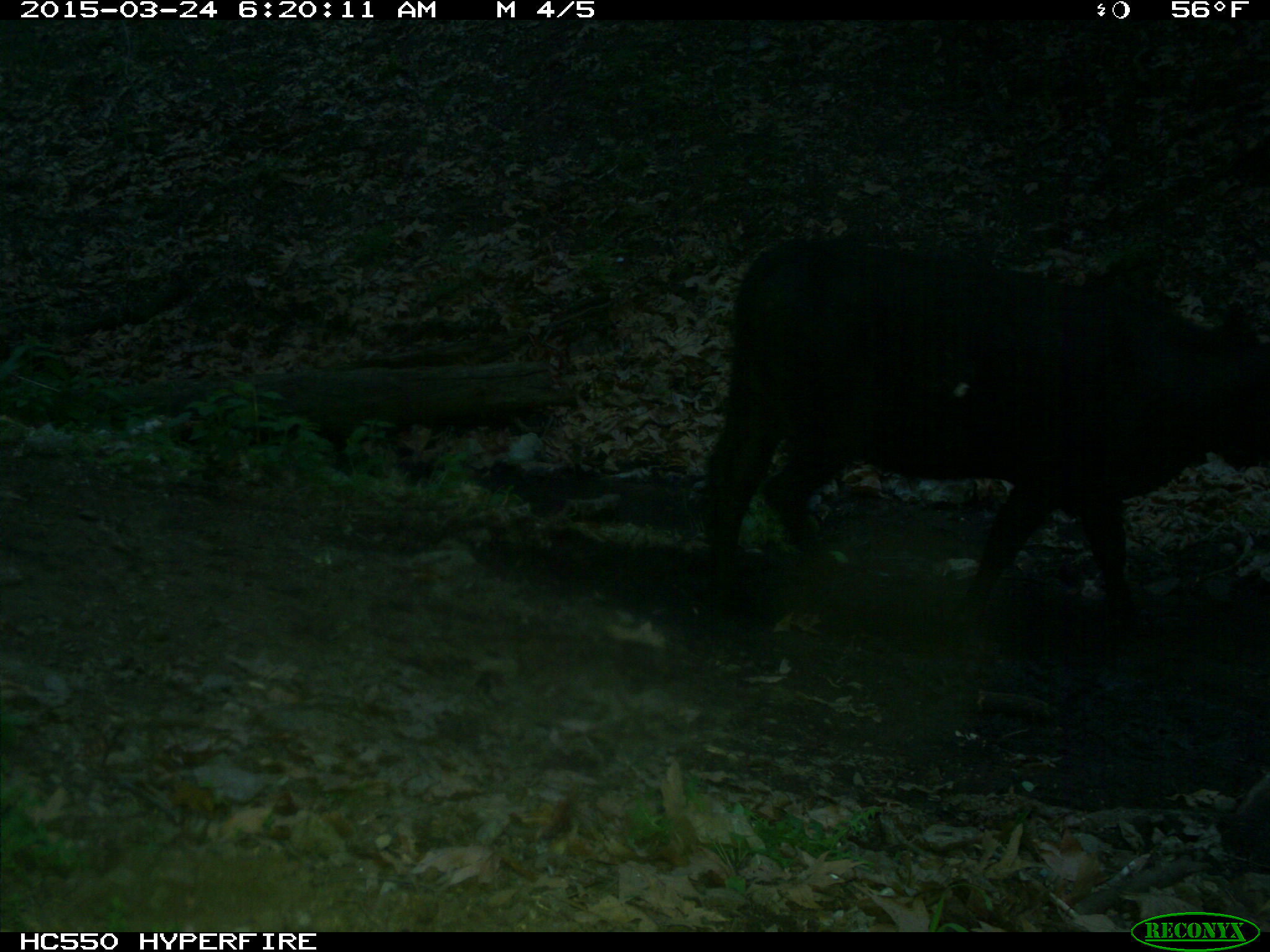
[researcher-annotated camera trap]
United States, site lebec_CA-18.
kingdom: Animalia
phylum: Chordata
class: Mammalia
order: Artiodactyla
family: Bovidae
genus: Bos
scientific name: Bos taurus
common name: domestic cow